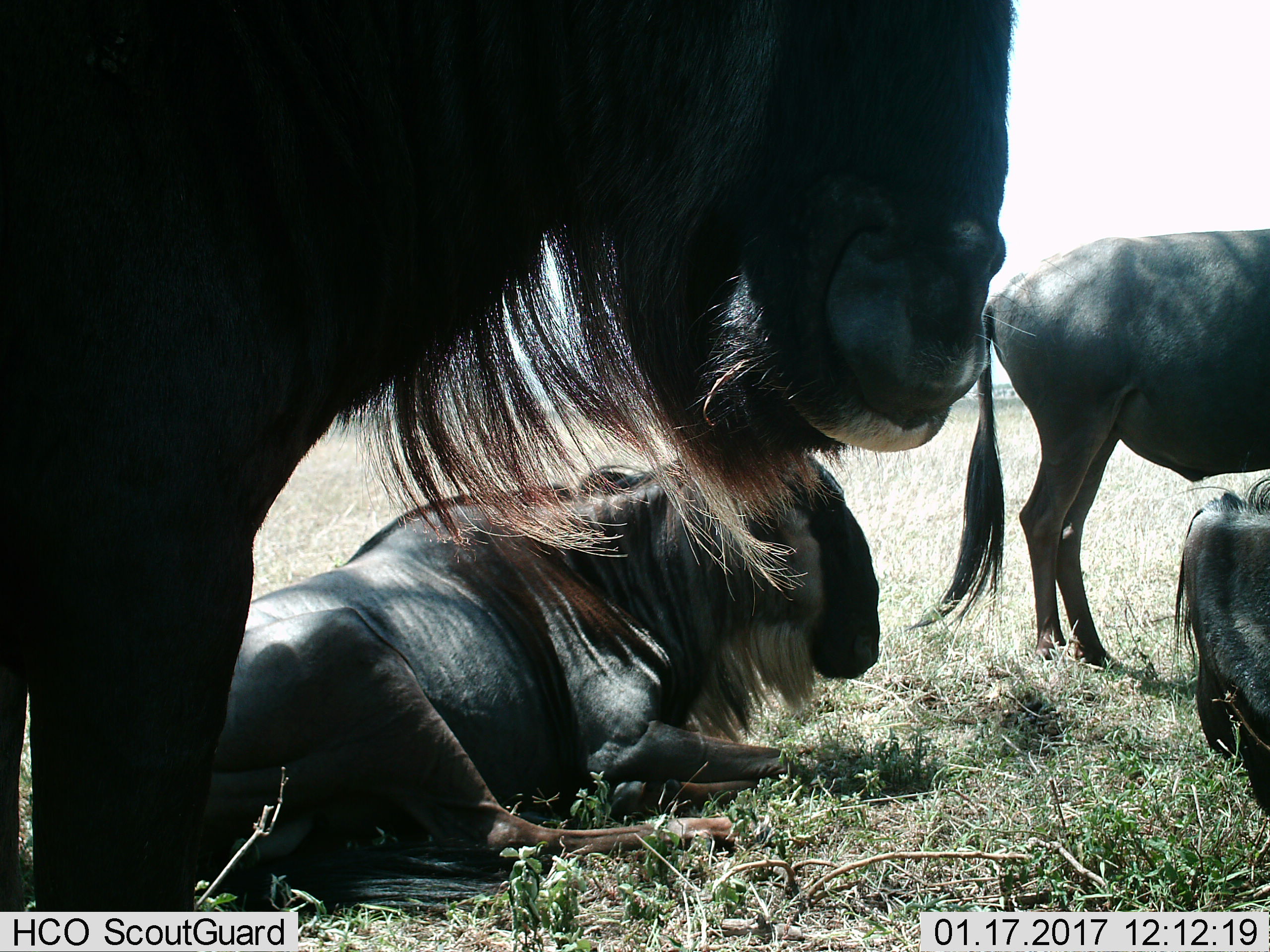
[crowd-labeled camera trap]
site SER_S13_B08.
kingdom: Animalia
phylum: Chordata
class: Mammalia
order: Artiodactyla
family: Bovidae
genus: Connochaetes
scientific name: Connochaetes taurinus taurinus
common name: blue wildebeest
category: wildebeestblue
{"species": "wildebeestblue (blue wildebeest) (Connochaetes taurinus taurinus)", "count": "4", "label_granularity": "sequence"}